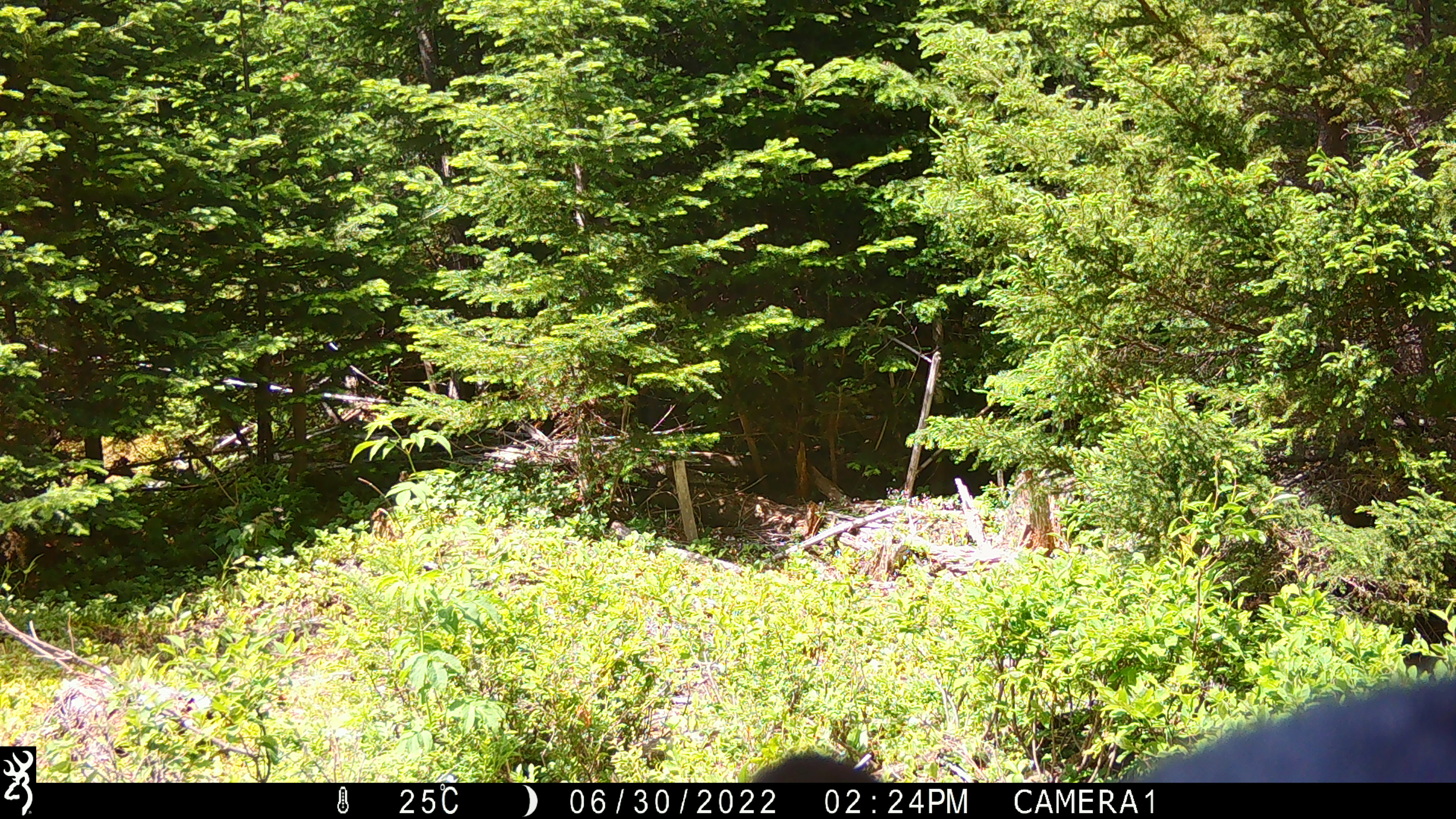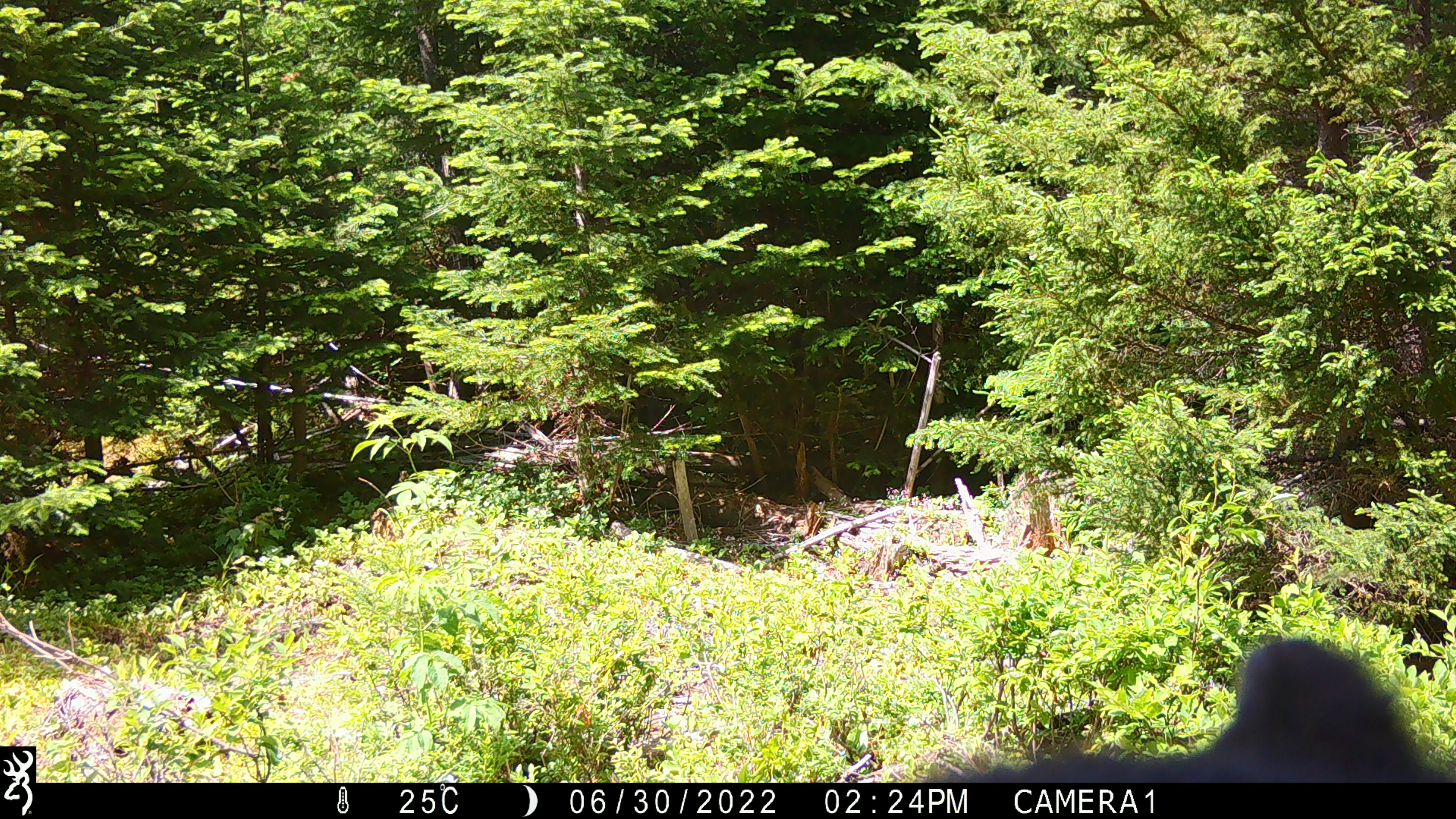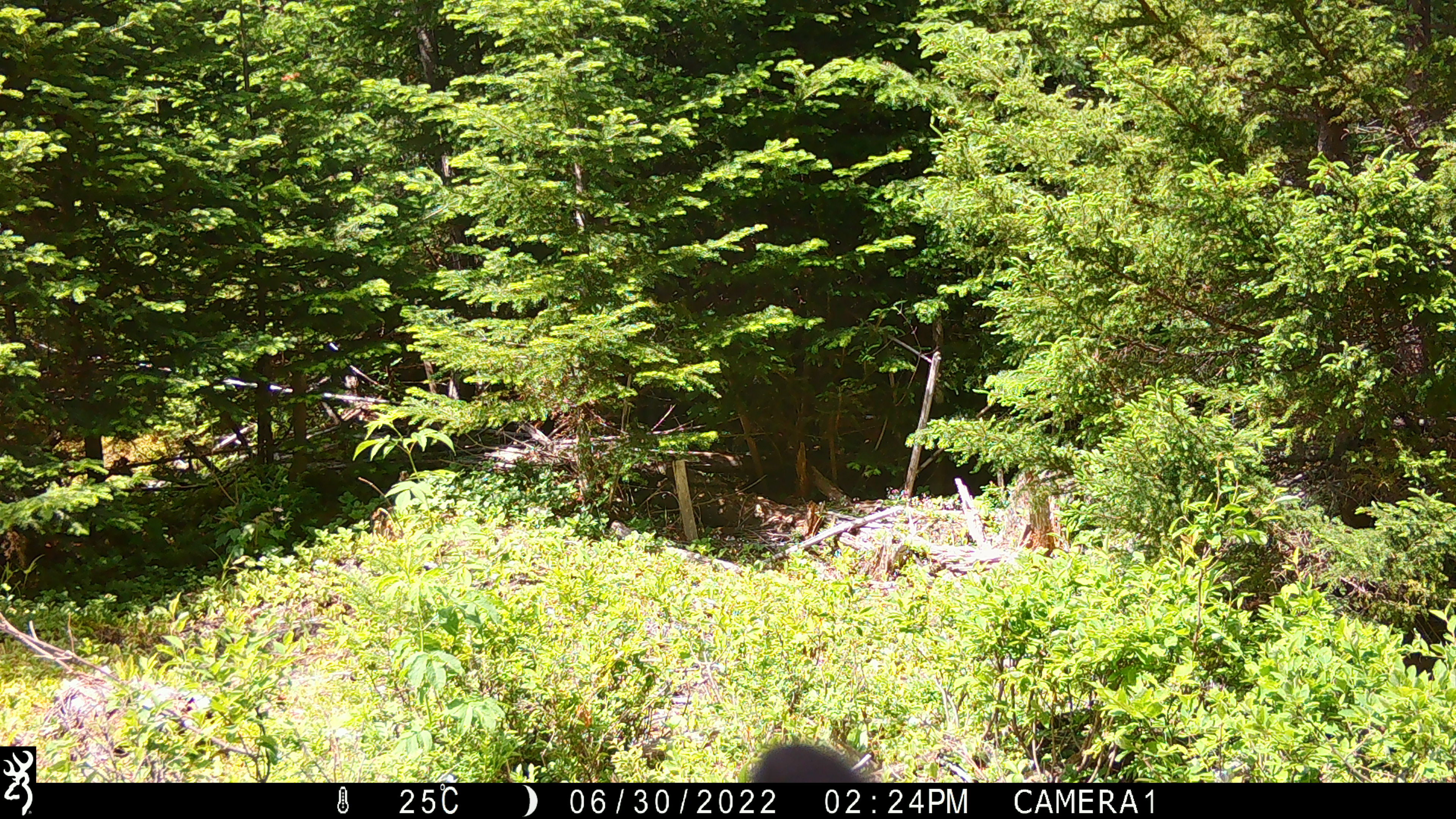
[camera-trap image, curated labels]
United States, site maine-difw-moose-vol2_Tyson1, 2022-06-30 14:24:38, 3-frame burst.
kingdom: Animalia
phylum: Chordata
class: Mammalia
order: Carnivora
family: Ursidae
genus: Ursus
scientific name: Ursus americanus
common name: black bear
Black bear (Ursus americanus).